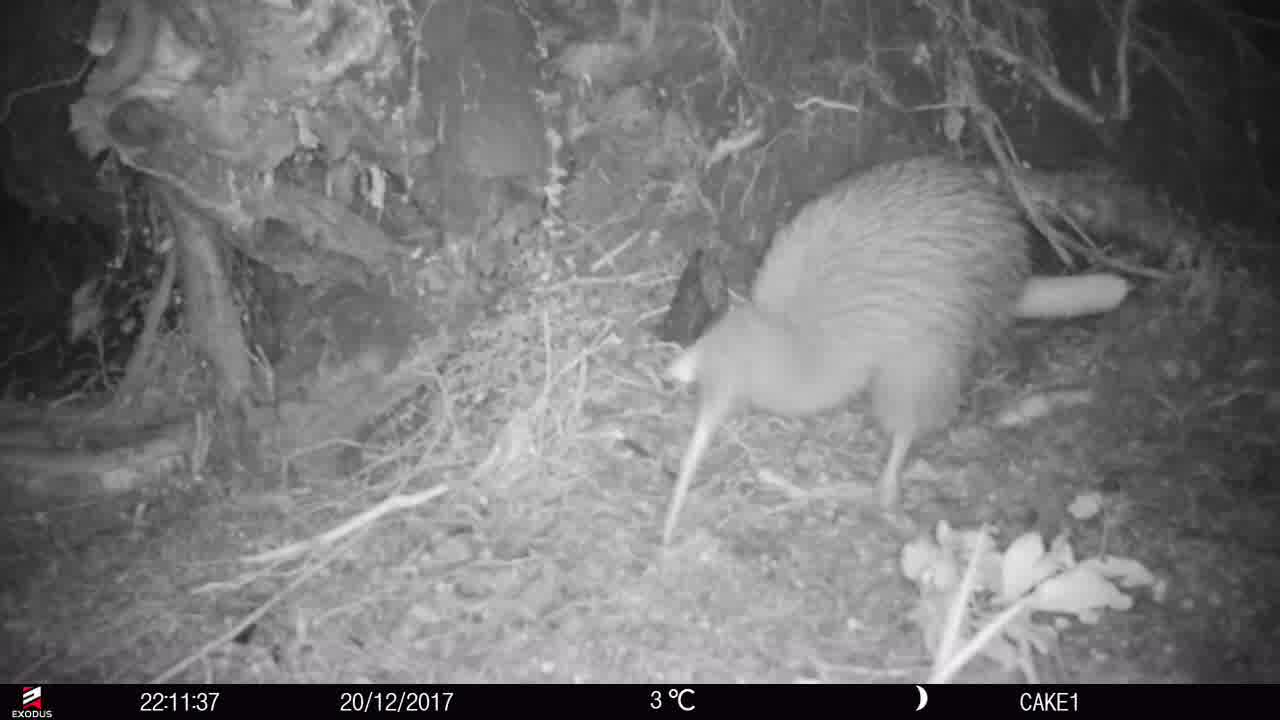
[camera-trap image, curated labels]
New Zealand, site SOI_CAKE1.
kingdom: Animalia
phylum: Chordata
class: Aves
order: Apterygiformes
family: Apterygidae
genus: Apteryx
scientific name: Apteryx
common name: kiwi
Kiwi (Apteryx).